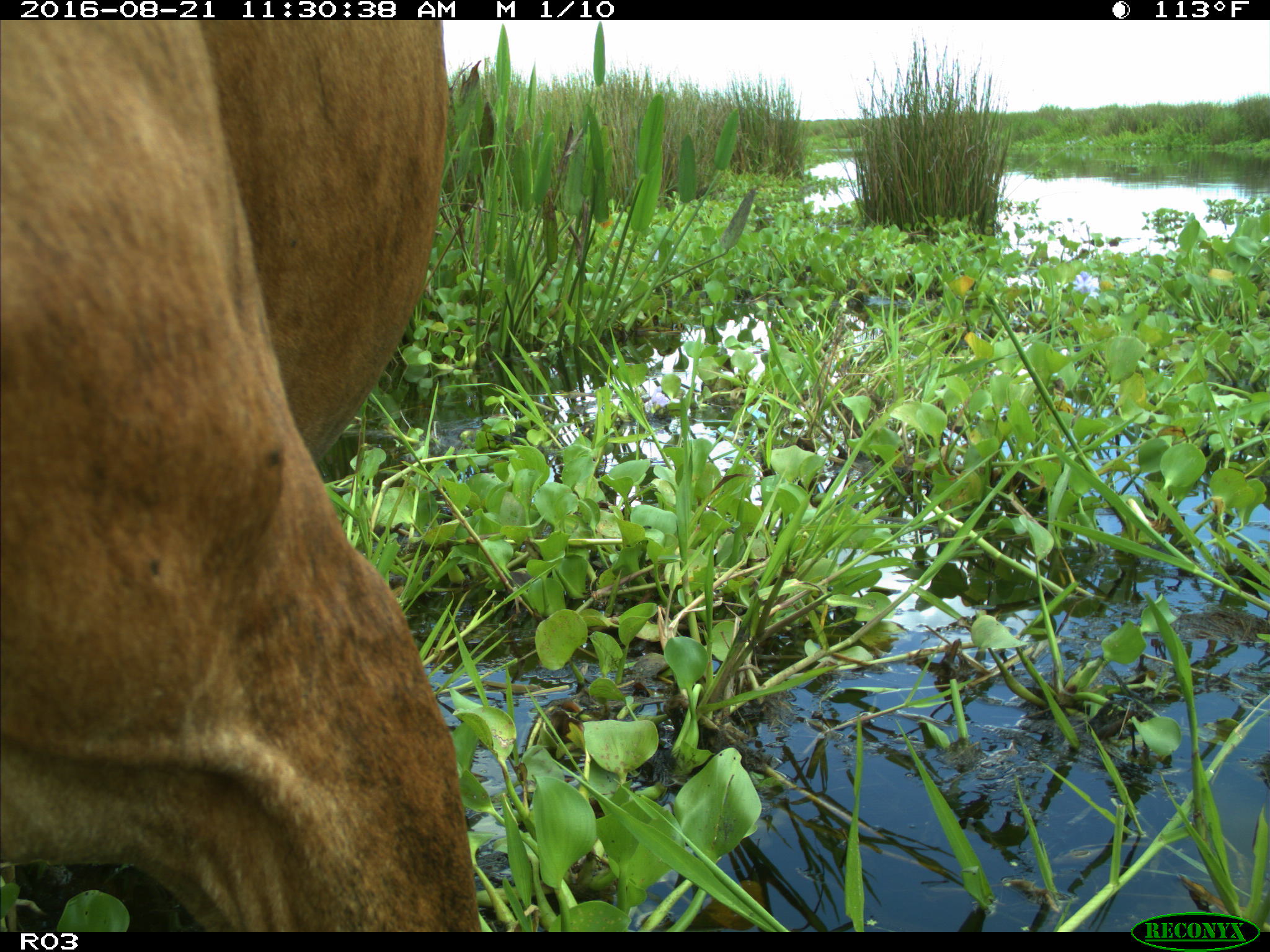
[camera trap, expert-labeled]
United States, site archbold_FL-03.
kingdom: Animalia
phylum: Chordata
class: Mammalia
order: Artiodactyla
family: Bovidae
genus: Bos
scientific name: Bos taurus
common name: domestic cow